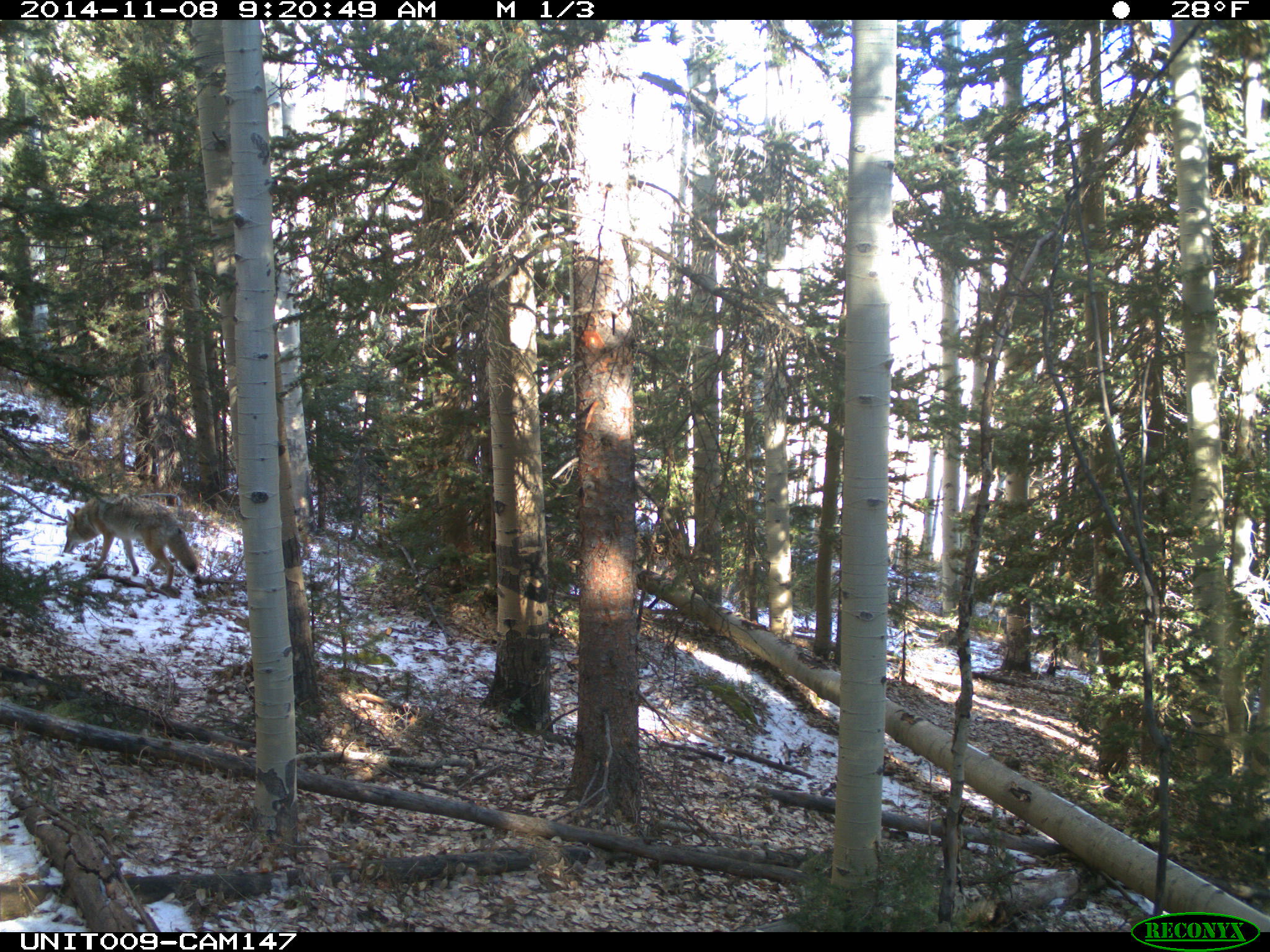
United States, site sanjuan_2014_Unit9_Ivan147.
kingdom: Animalia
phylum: Chordata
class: Mammalia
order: Carnivora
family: Canidae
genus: Canis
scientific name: Canis latrans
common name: coyote